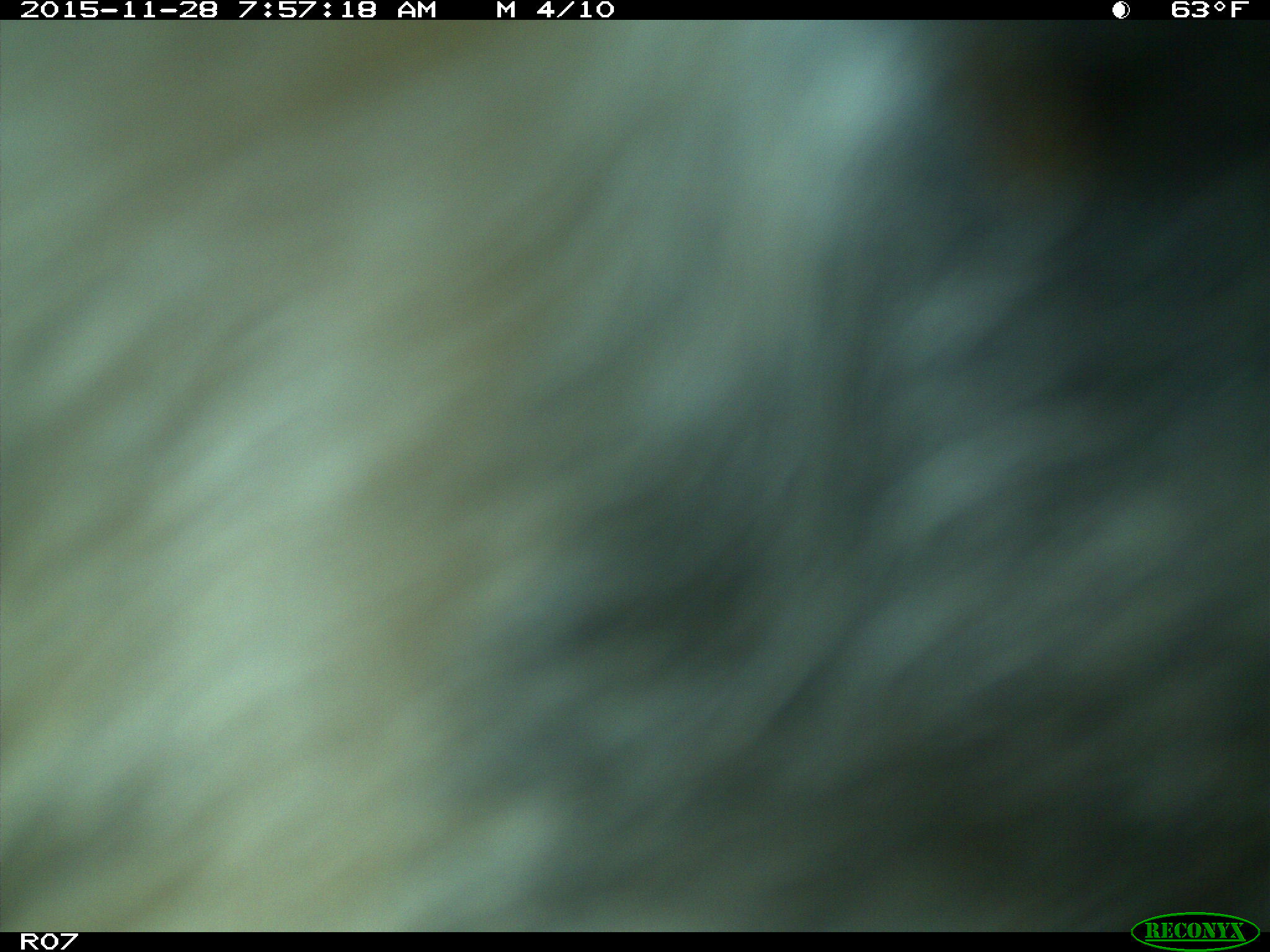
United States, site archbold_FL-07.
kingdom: Animalia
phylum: Chordata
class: Mammalia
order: Artiodactyla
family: Bovidae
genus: Bos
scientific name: Bos taurus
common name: domestic cow